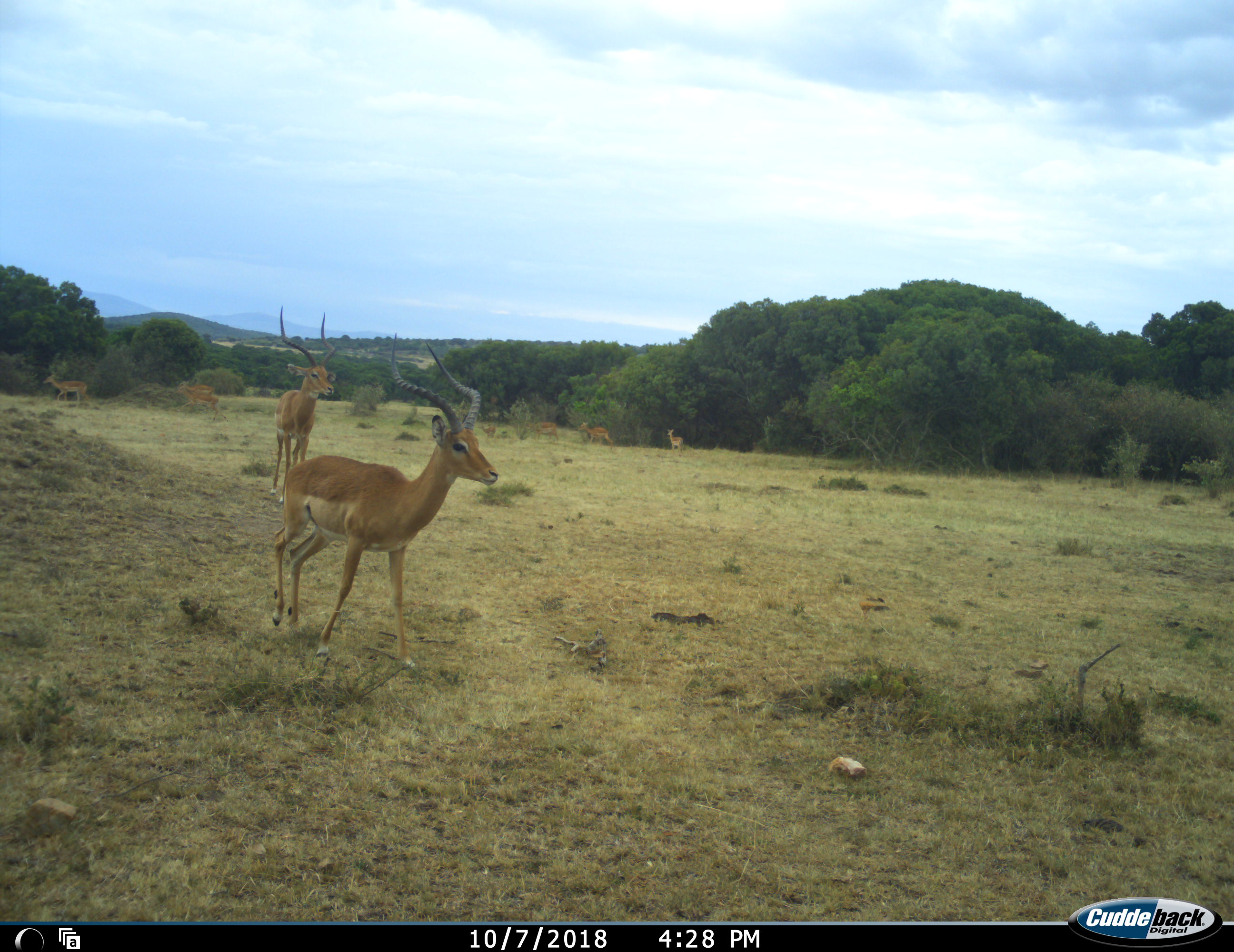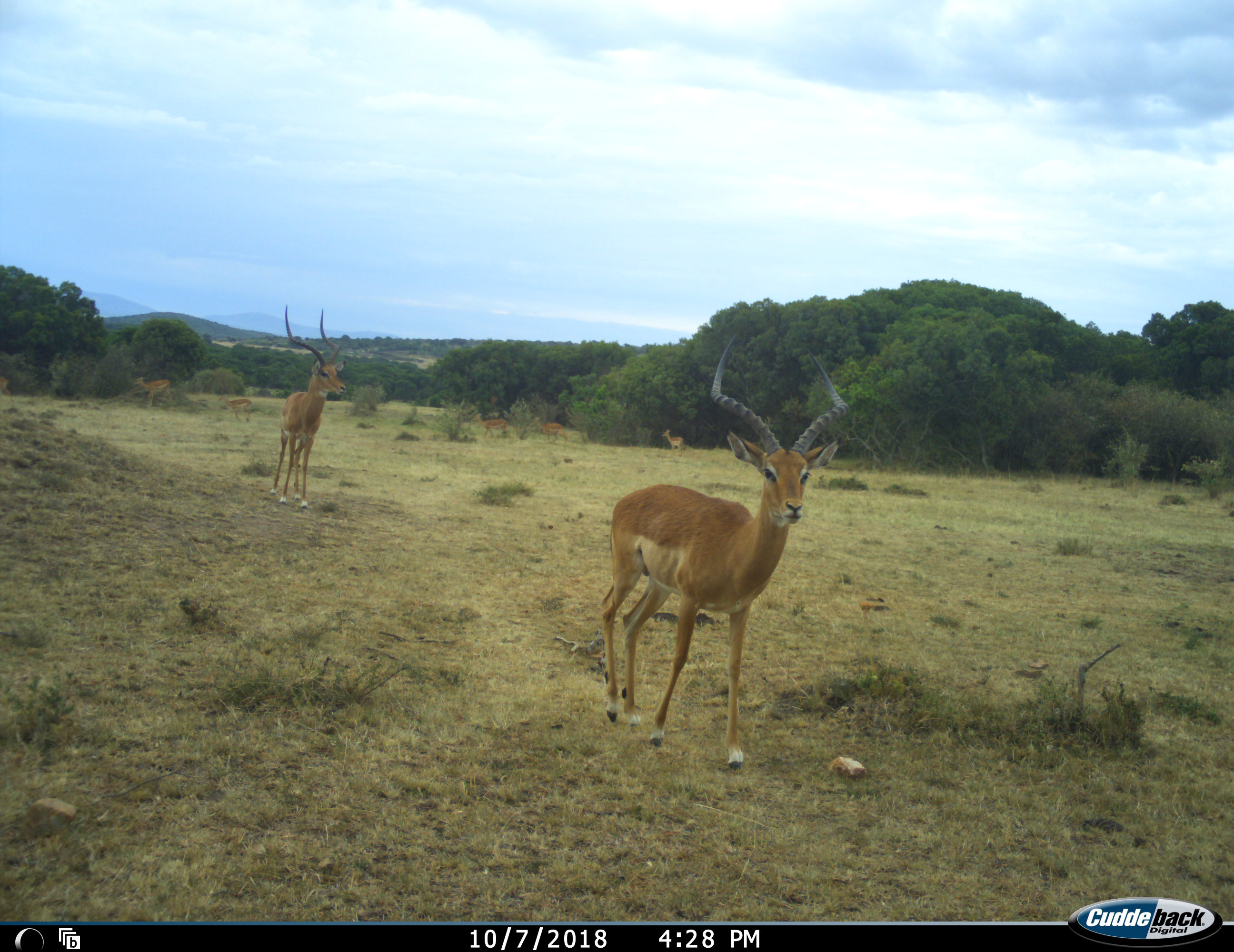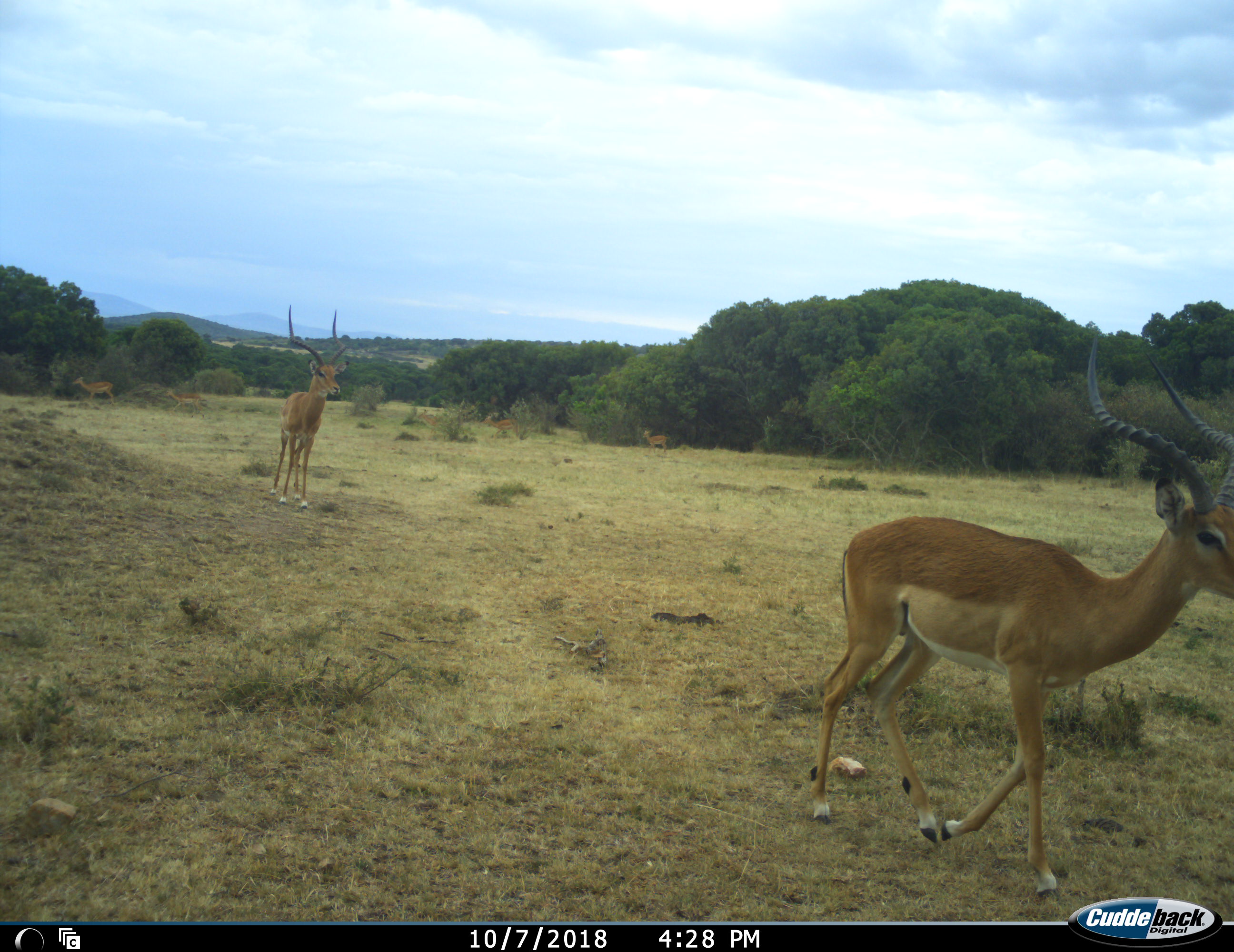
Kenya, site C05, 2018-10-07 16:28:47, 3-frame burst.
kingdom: Animalia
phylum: Chordata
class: Mammalia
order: Artiodactyla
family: Bovidae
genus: Aepyceros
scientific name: Aepyceros melampus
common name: impala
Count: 8.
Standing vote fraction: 33%.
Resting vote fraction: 0%.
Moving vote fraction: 100%.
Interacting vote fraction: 0%.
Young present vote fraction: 11%.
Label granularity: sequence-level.